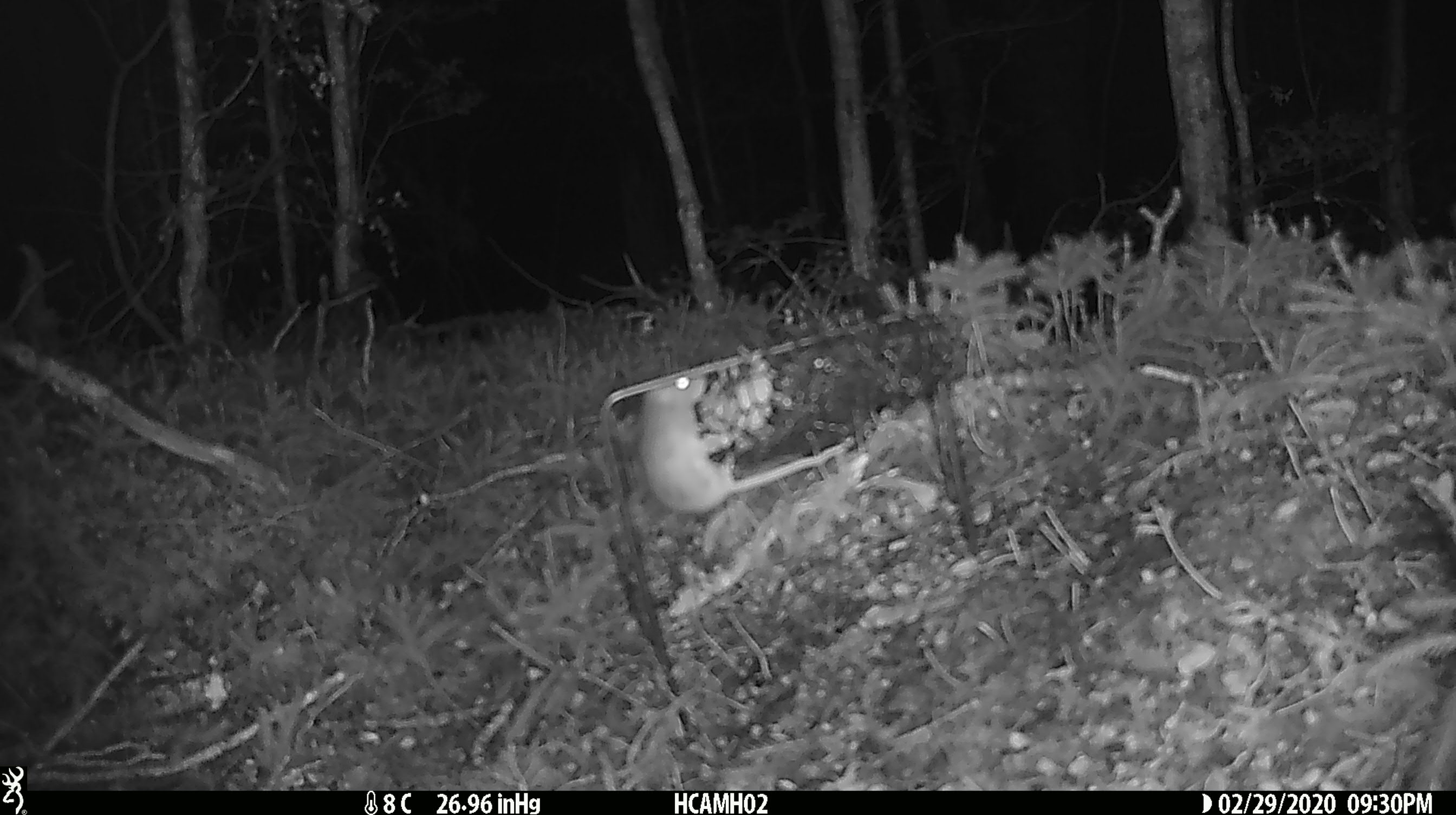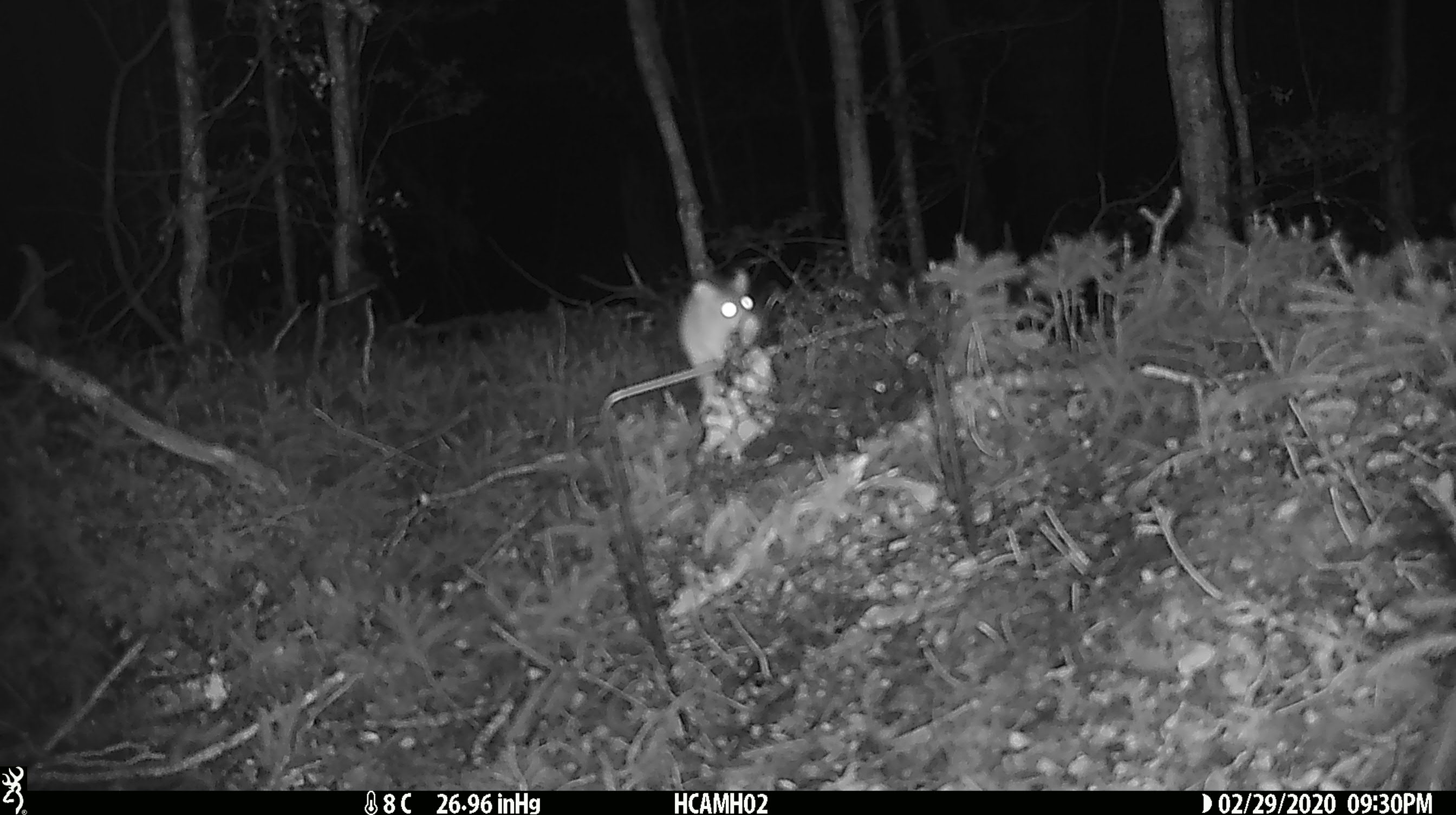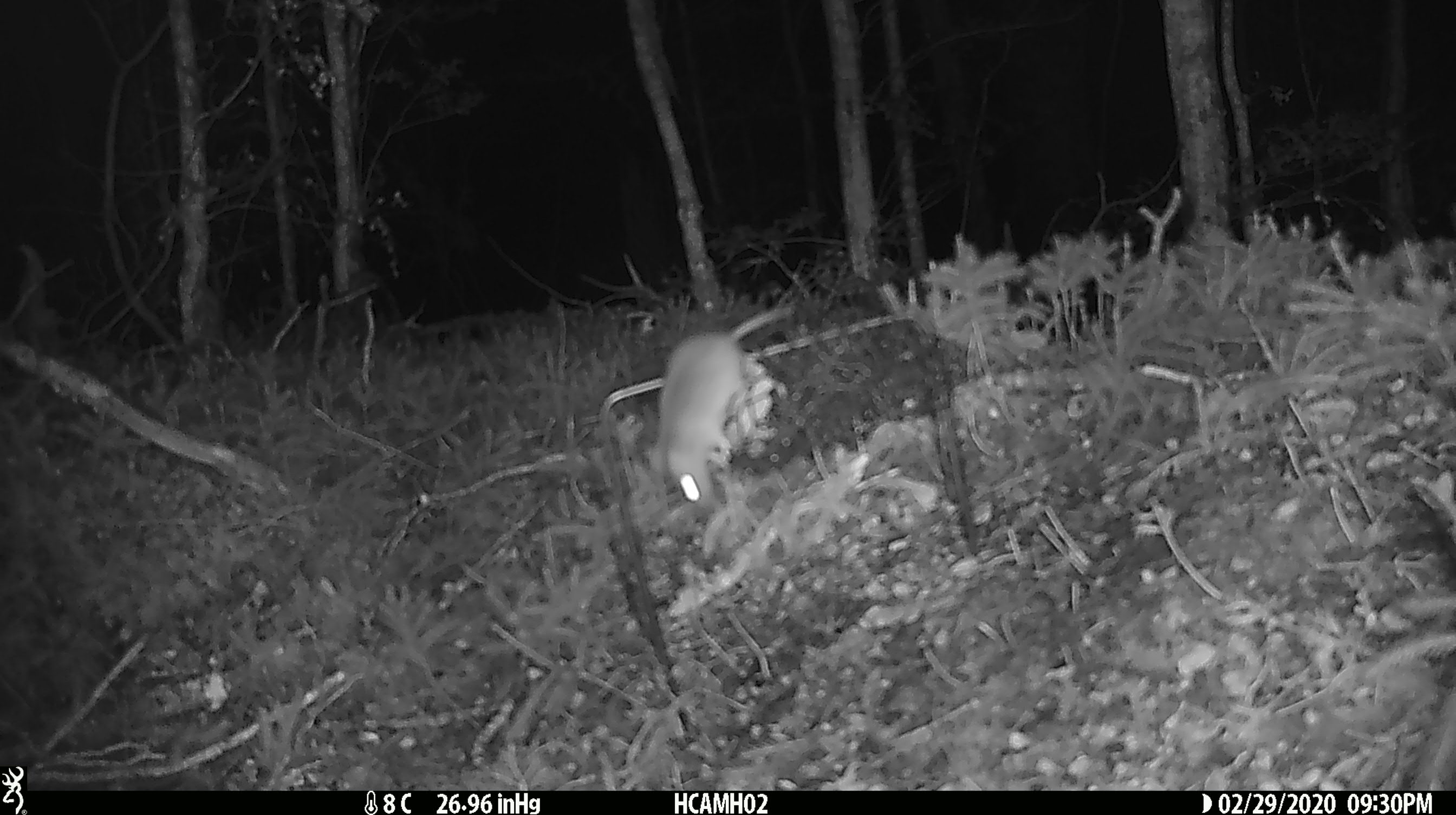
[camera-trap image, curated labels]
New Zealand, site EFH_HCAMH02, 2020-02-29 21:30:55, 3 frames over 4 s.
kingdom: Animalia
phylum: Chordata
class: Mammalia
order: Rodentia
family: Muridae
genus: Mus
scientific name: Mus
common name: mouse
Mouse (Mus).